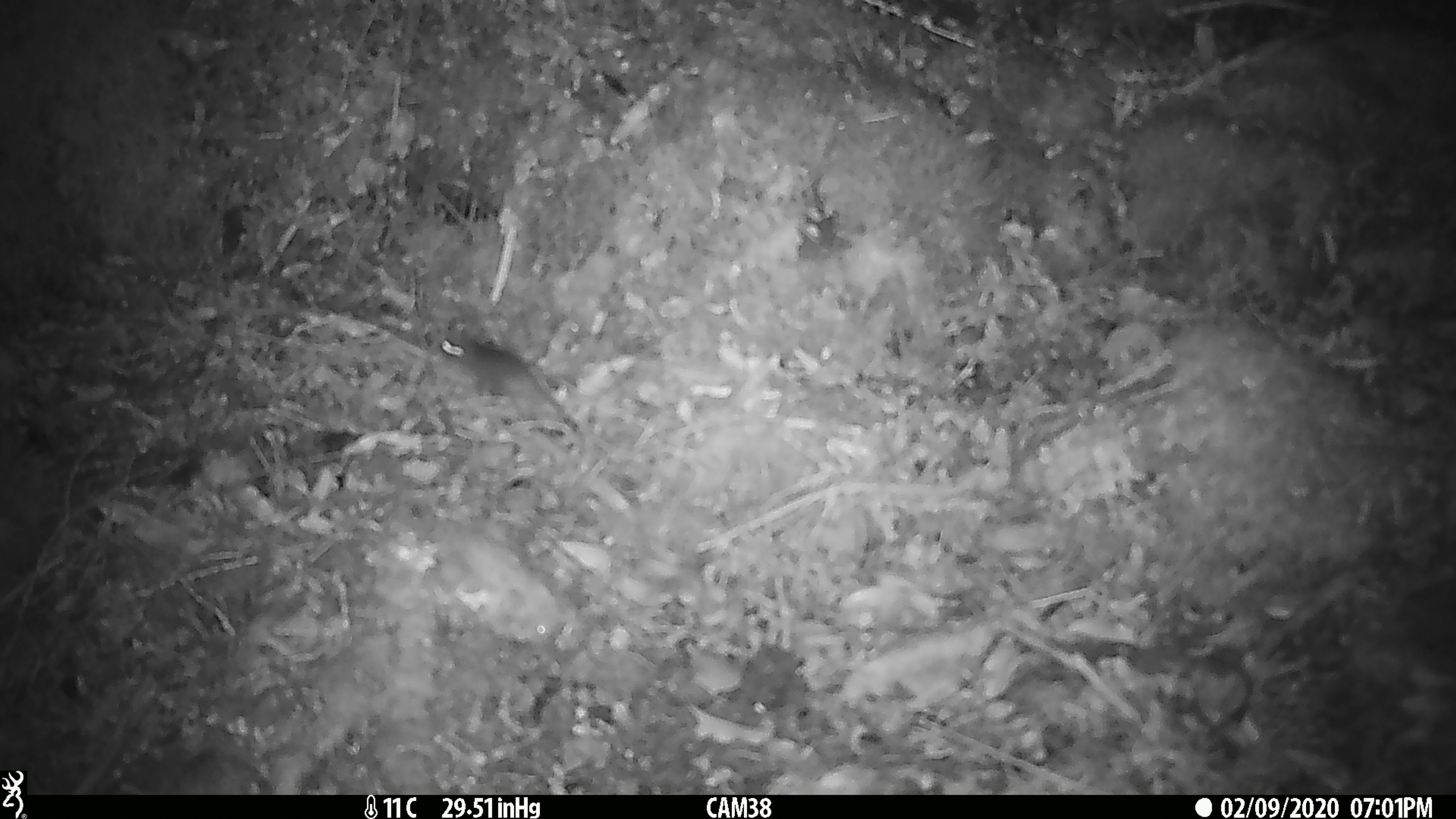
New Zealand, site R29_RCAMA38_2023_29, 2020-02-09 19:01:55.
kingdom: Animalia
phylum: Chordata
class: Mammalia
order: Rodentia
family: Muridae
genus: Mus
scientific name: Mus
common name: mouse